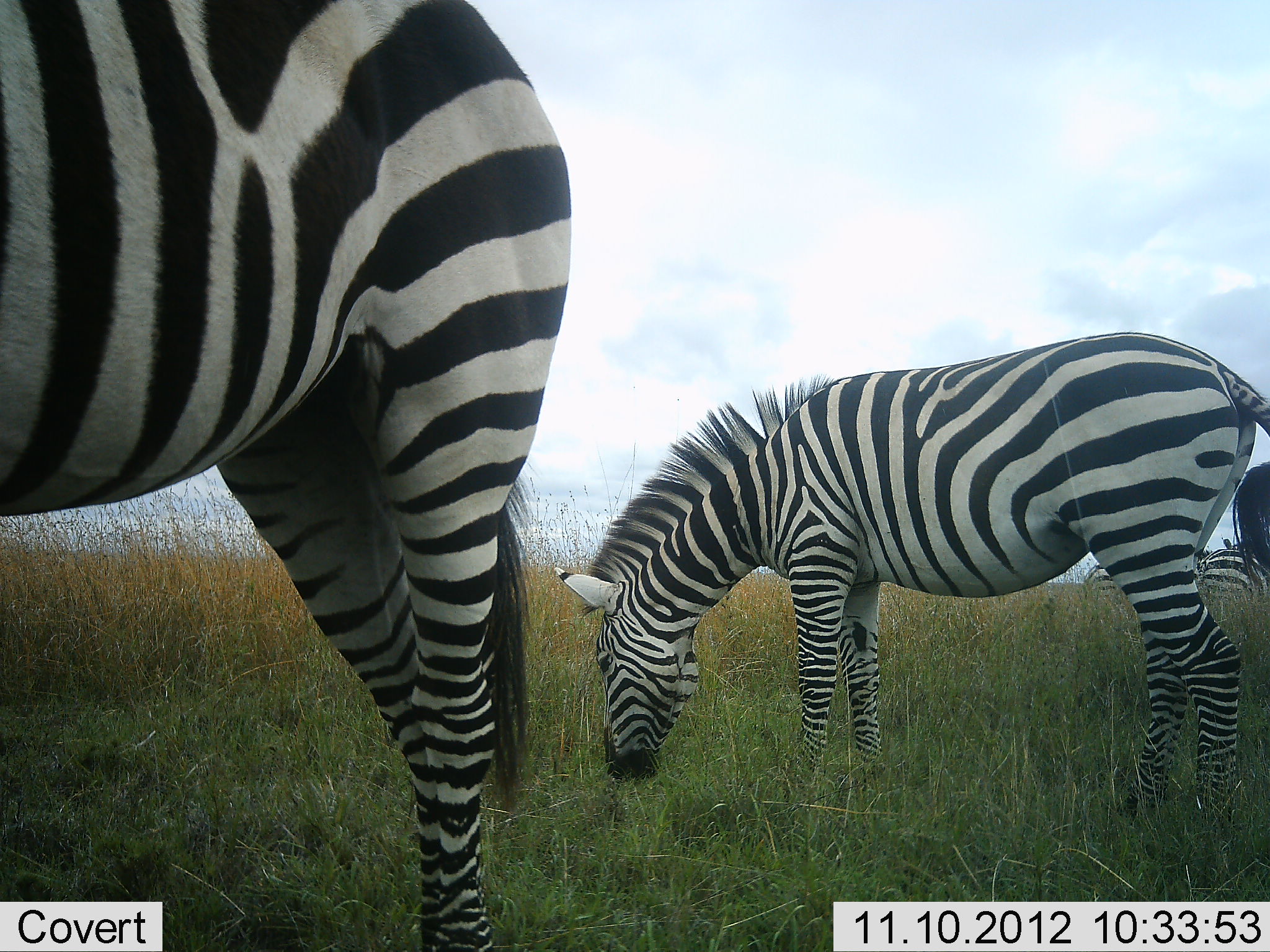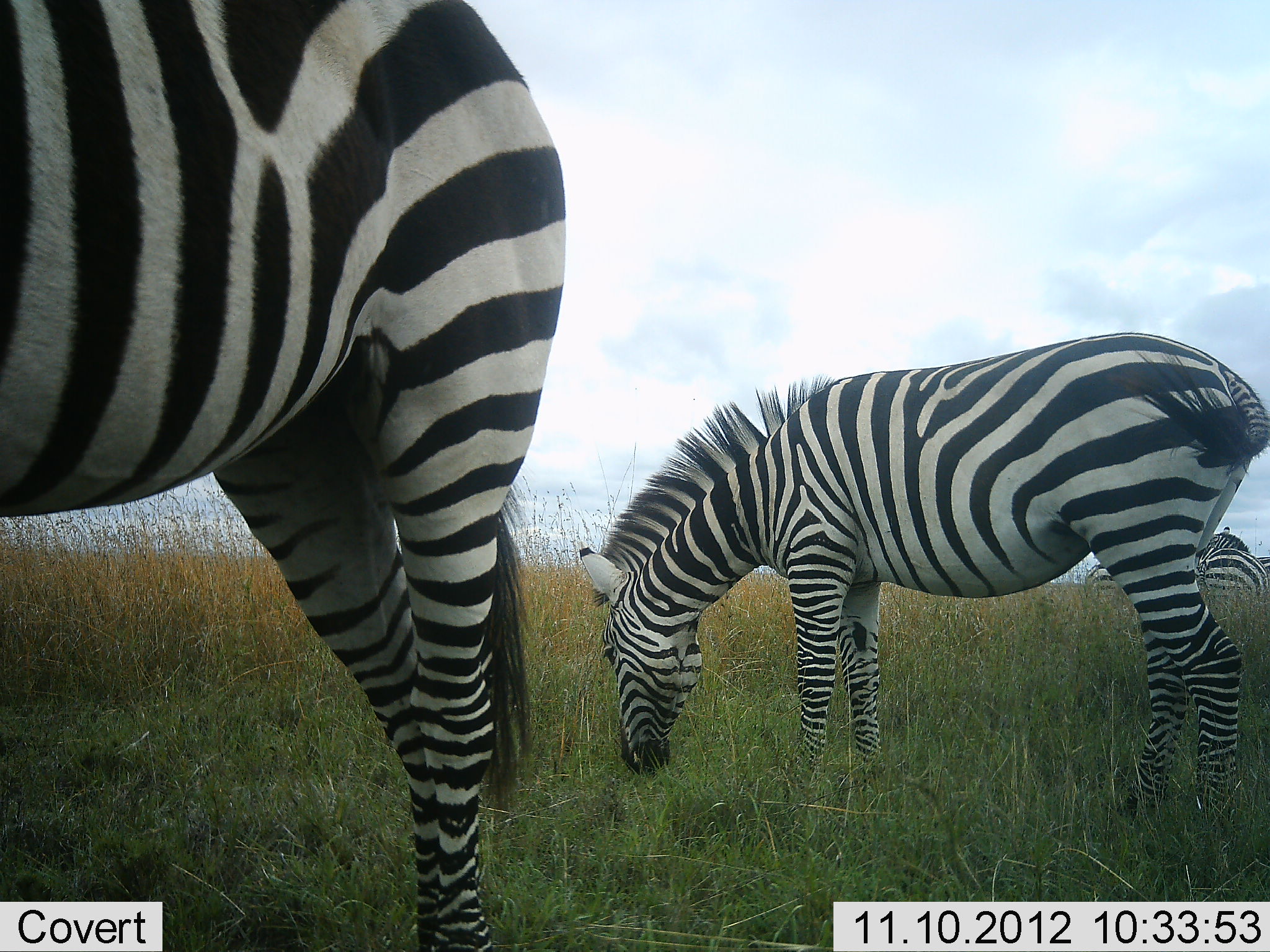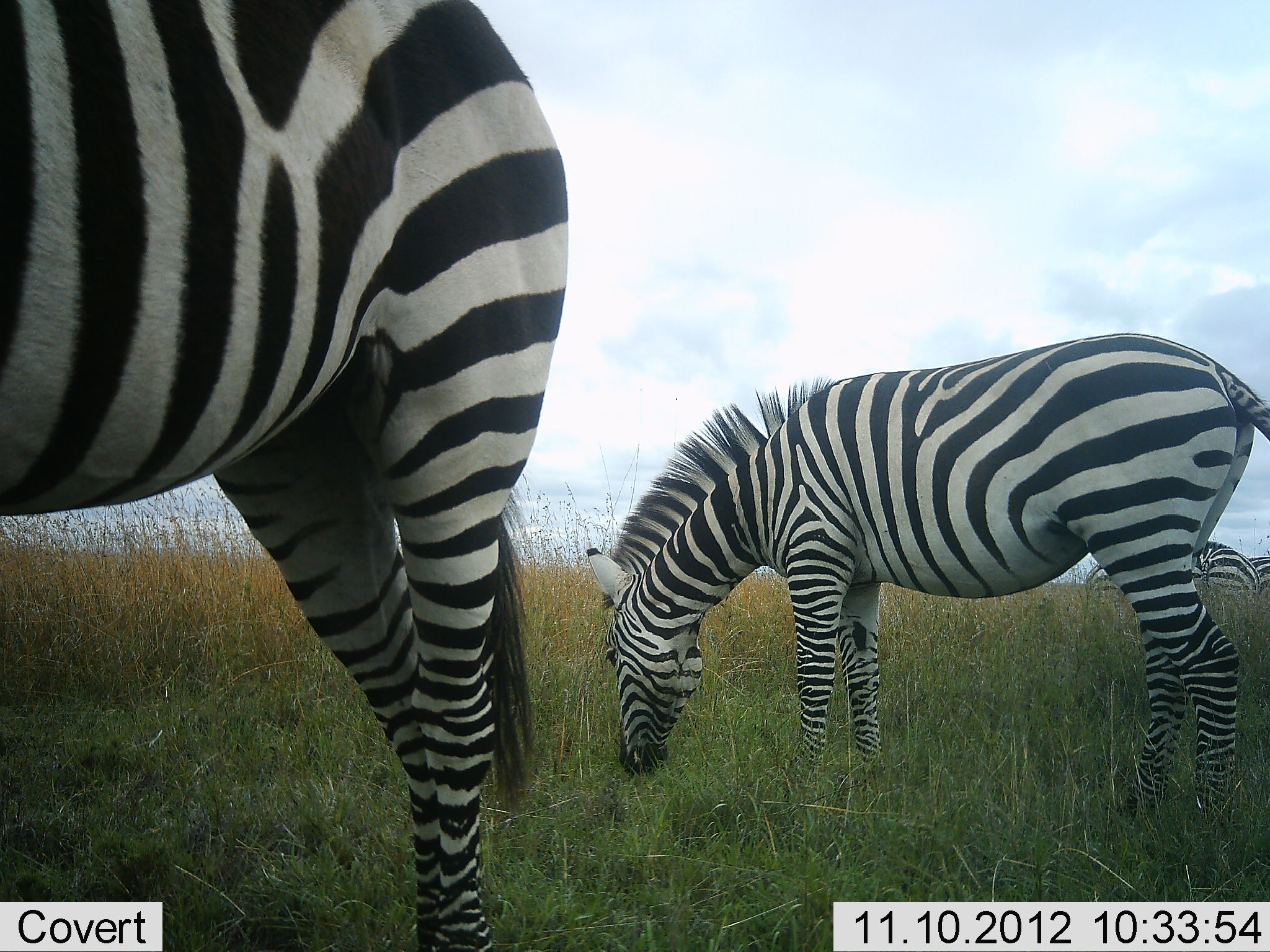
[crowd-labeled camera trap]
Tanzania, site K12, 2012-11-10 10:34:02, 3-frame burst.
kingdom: Animalia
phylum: Chordata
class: Mammalia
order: Perissodactyla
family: Equidae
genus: Equus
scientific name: Equus quagga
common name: plains zebra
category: zebra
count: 4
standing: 30%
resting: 0%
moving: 10%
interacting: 10%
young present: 0%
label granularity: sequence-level